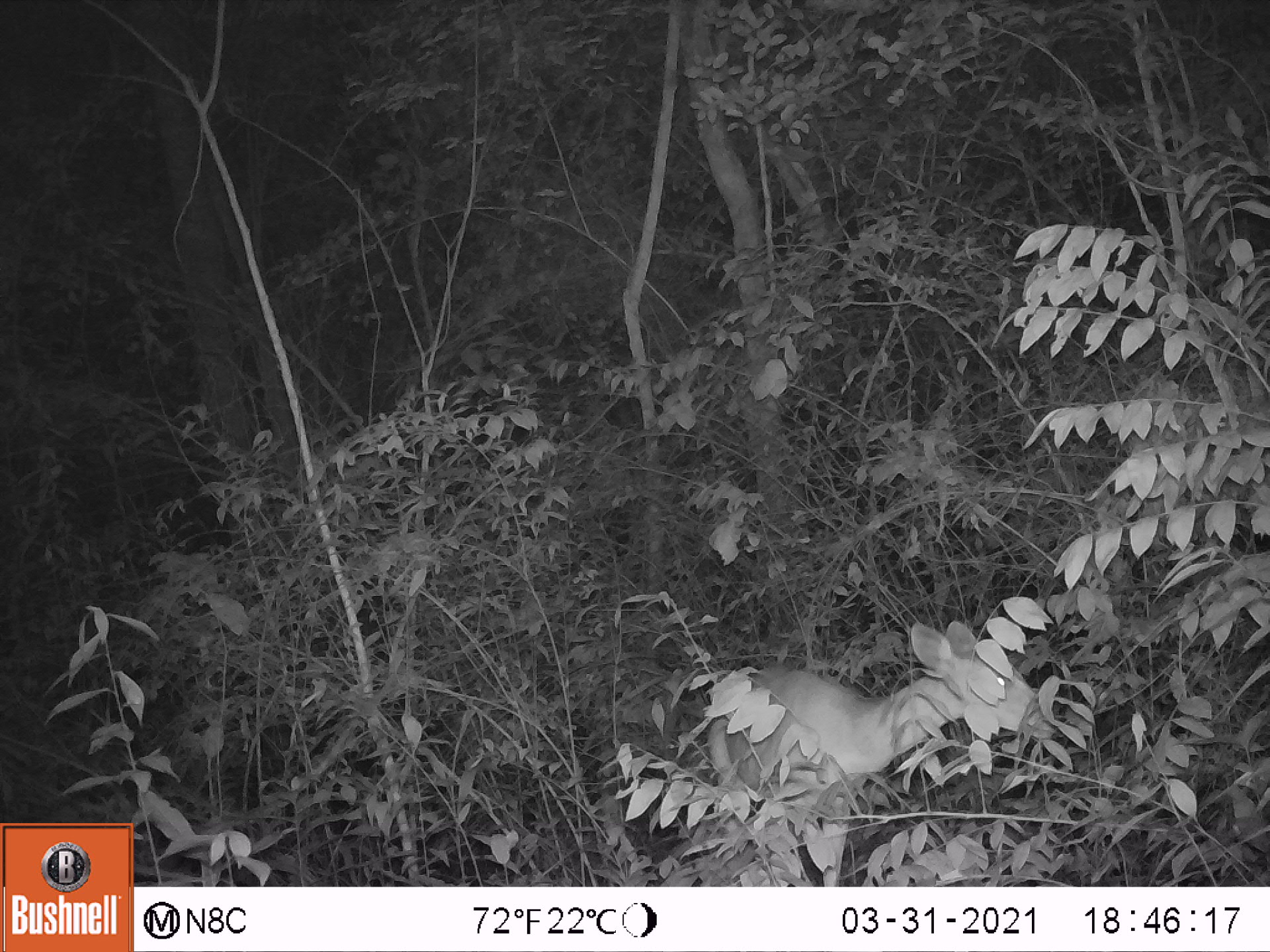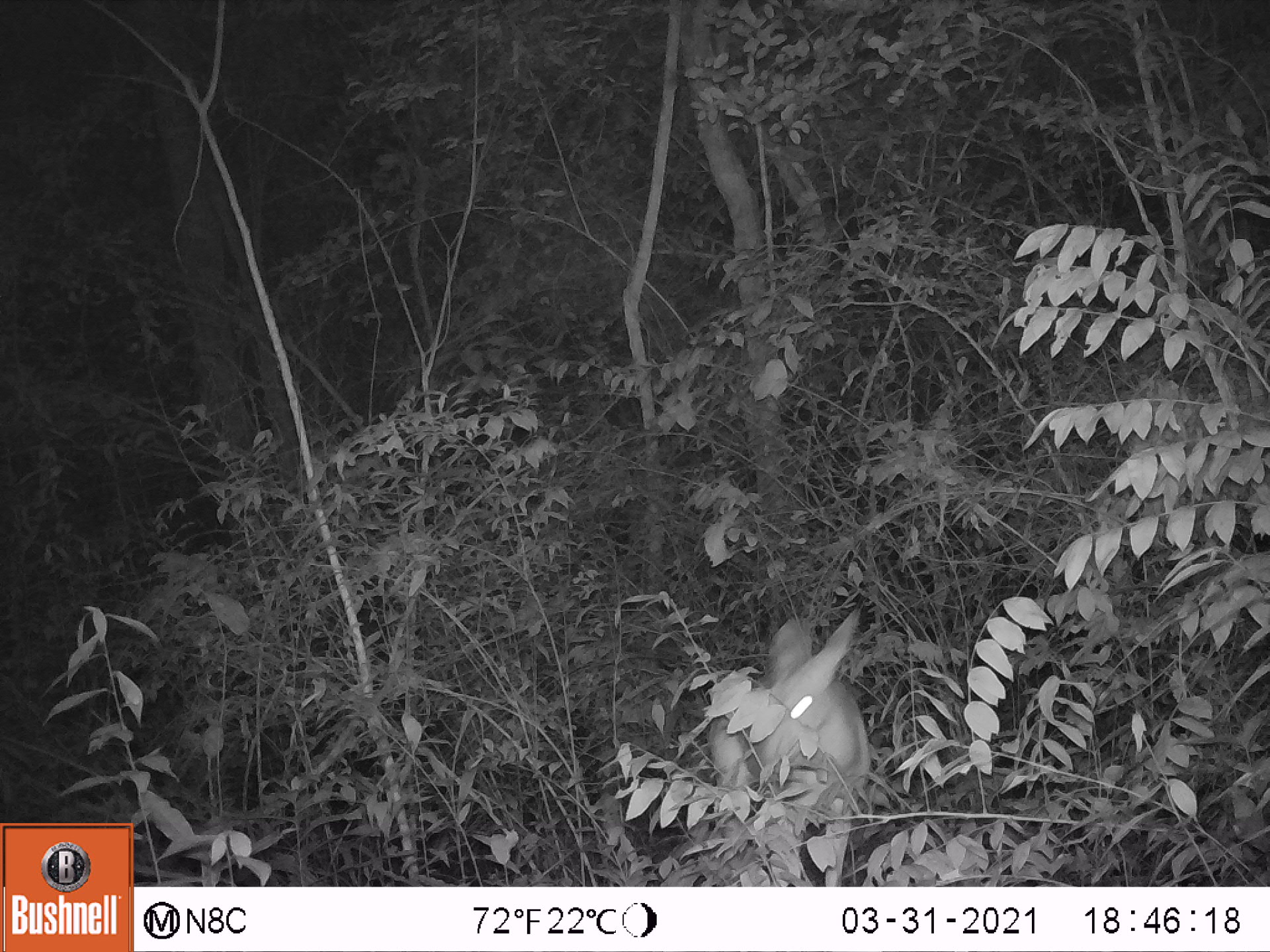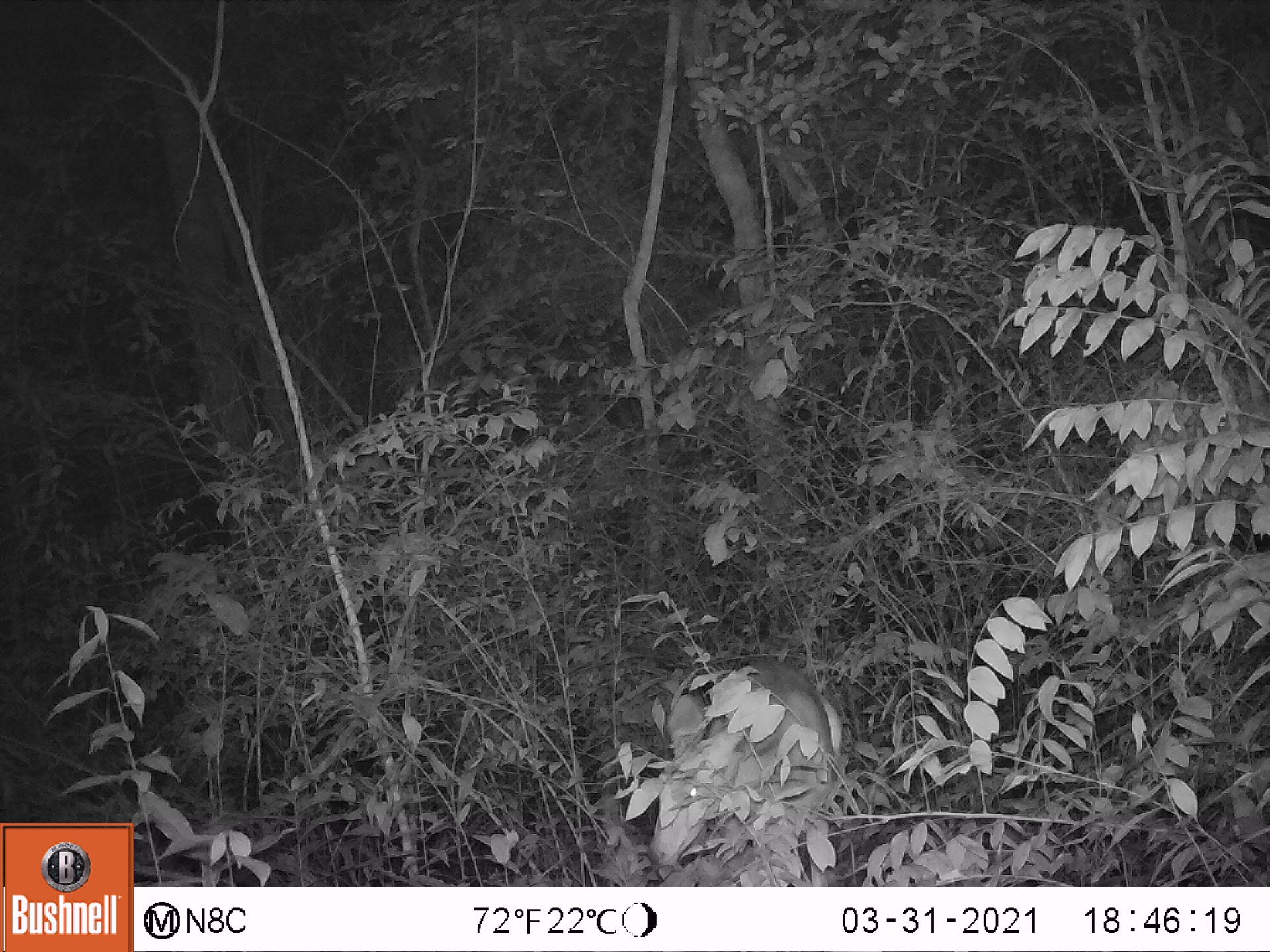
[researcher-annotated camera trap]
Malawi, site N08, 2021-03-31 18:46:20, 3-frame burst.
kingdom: Animalia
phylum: Chordata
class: Mammalia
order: Artiodactyla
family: Bovidae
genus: Redunca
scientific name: Redunca arundinum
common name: southern reedbuck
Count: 1.